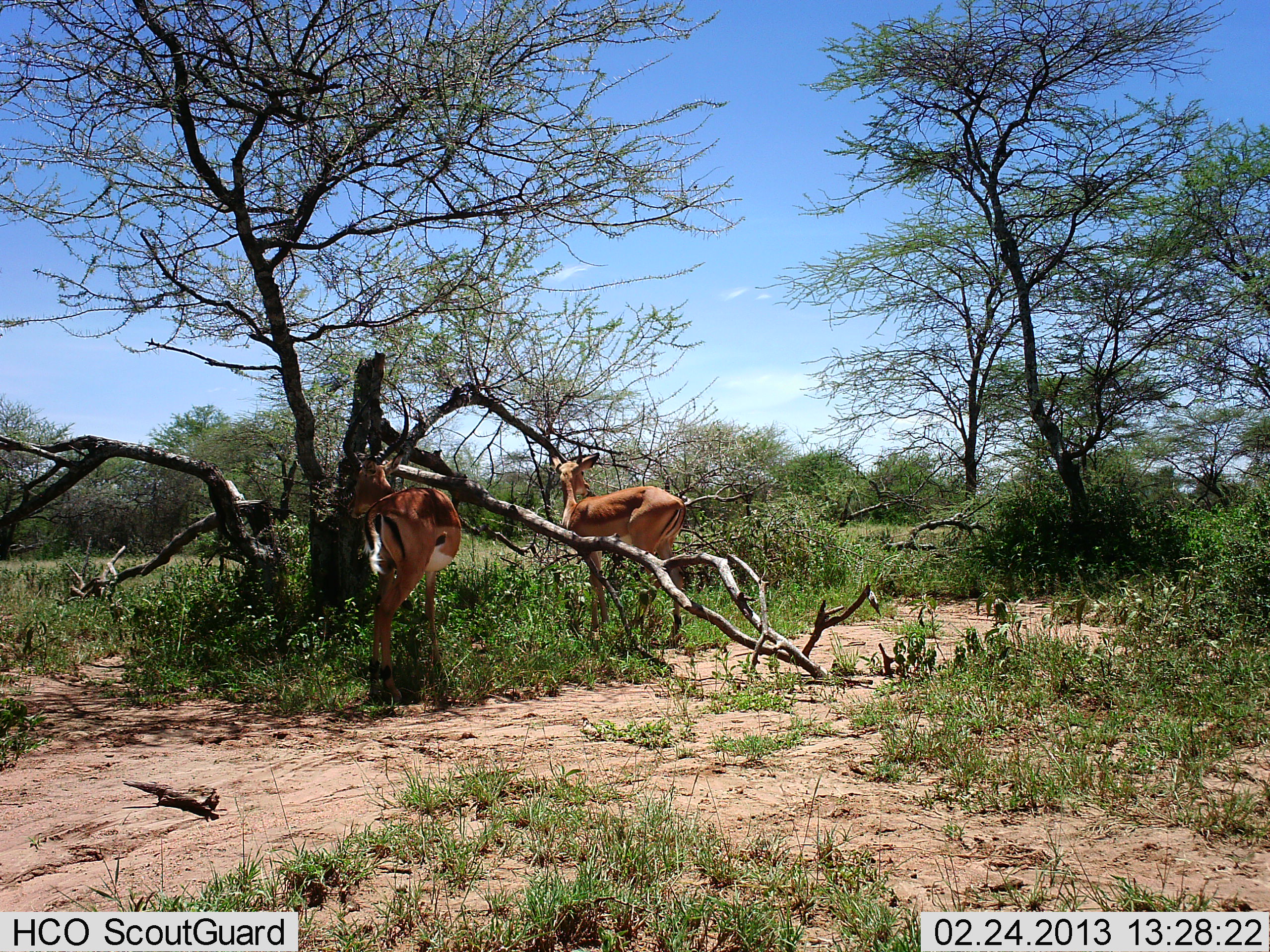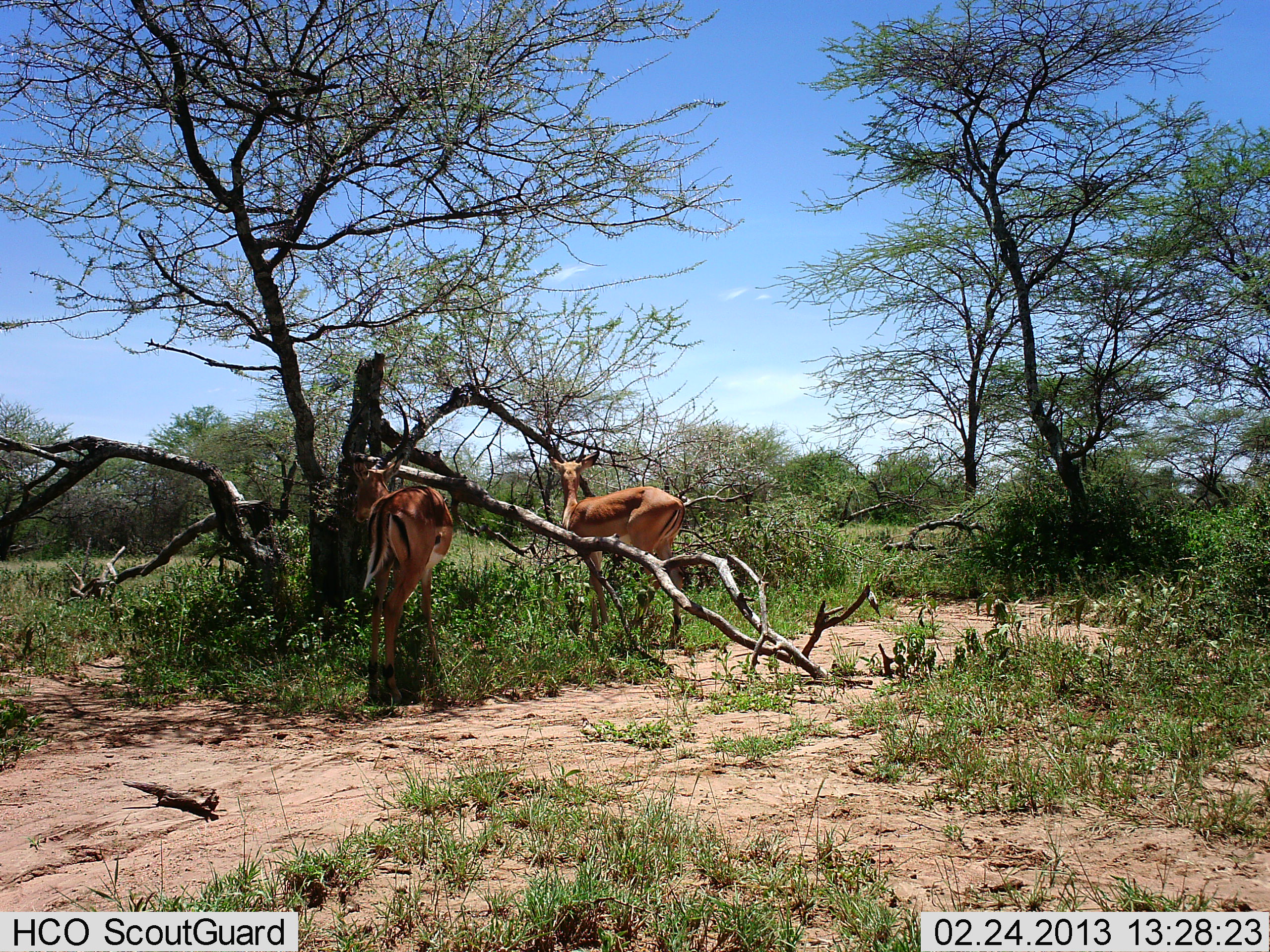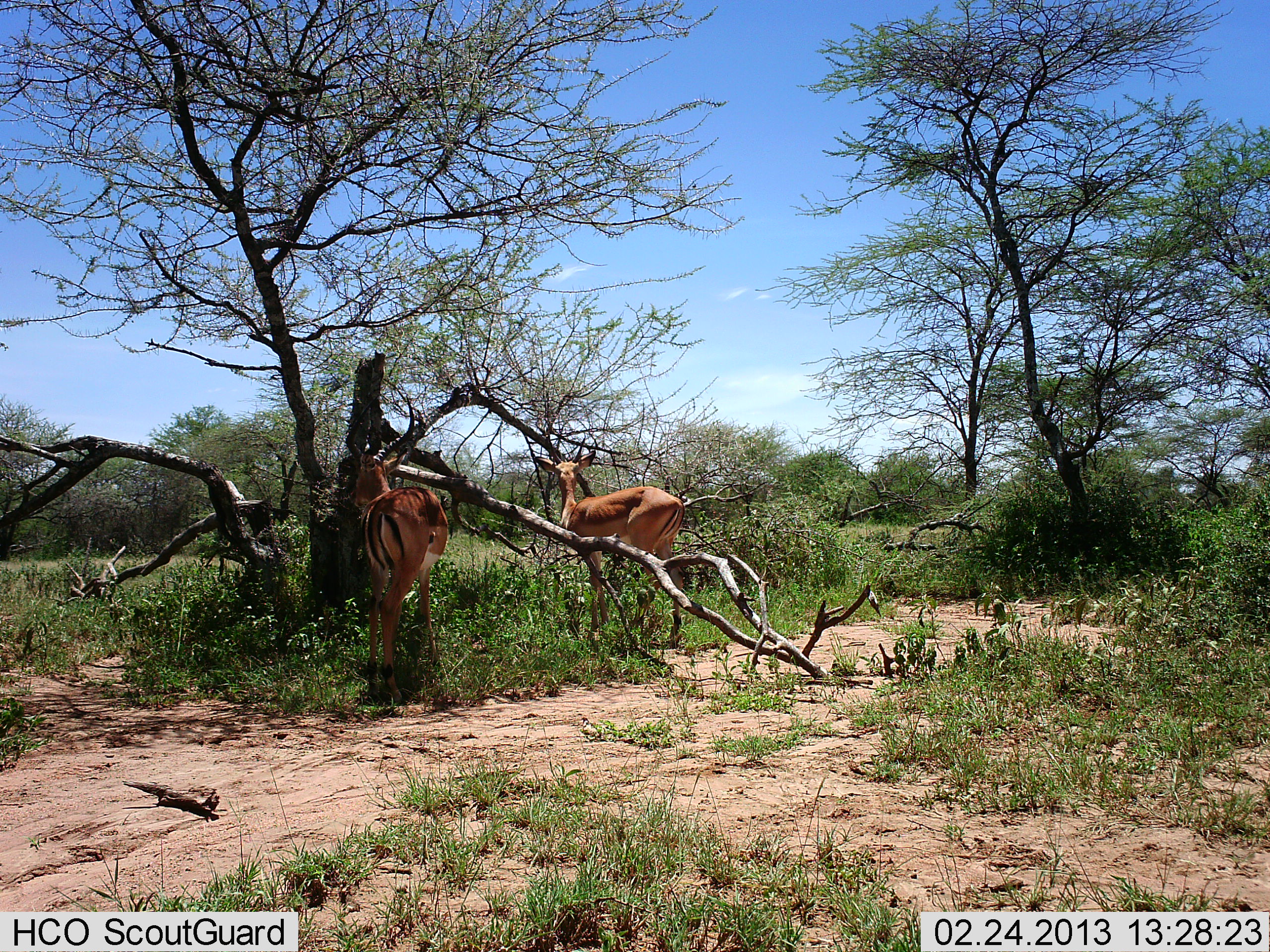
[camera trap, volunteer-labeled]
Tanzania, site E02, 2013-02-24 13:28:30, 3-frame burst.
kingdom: Animalia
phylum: Chordata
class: Mammalia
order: Artiodactyla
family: Bovidae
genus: Aepyceros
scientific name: Aepyceros melampus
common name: impala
Impala (Aepyceros melampus), count 2. Behavior (volunteer vote fractions): standing 100%, resting 0%, moving 0%, interacting 5%. Young present (vote fraction): 0%. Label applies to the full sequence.